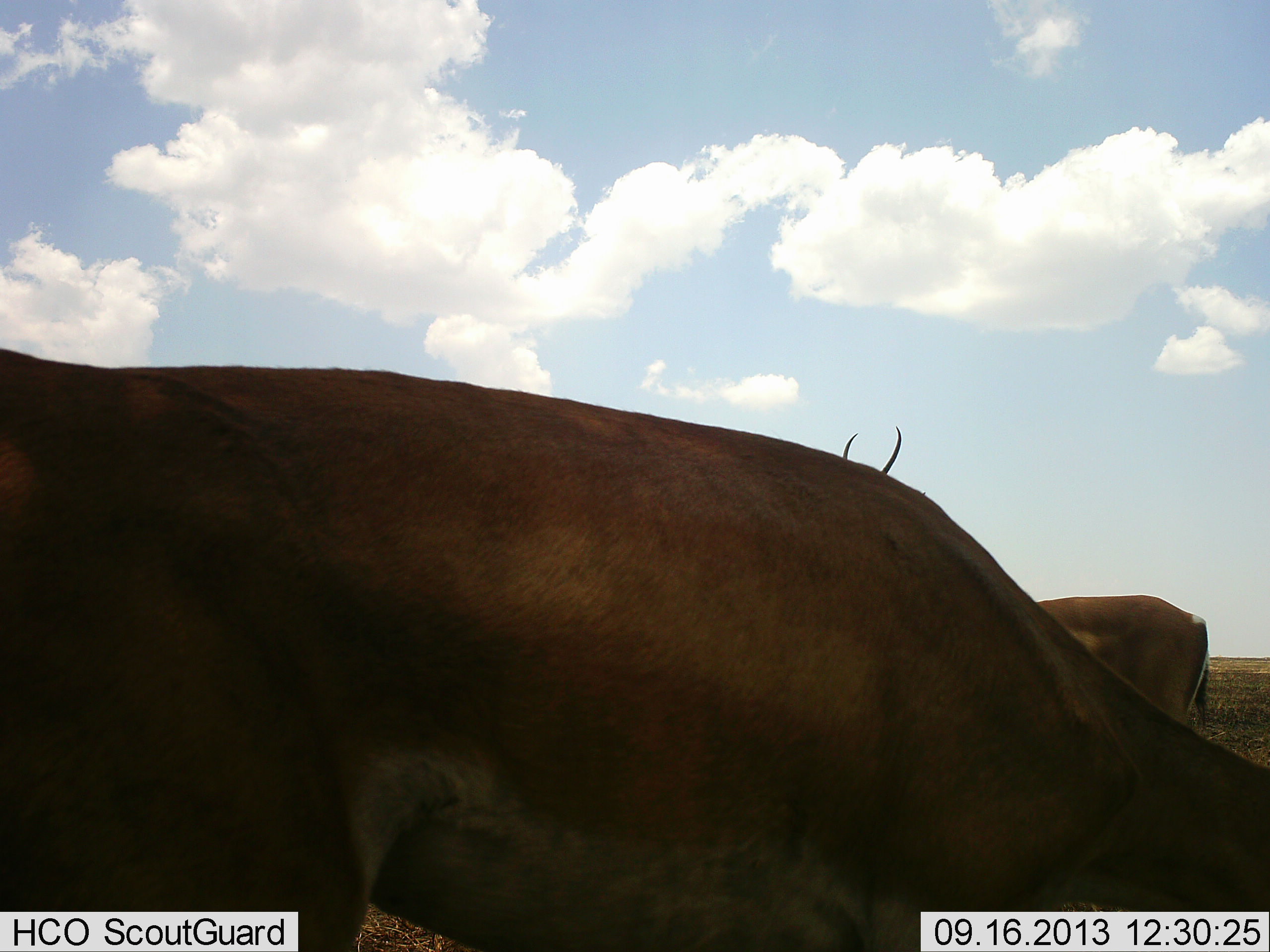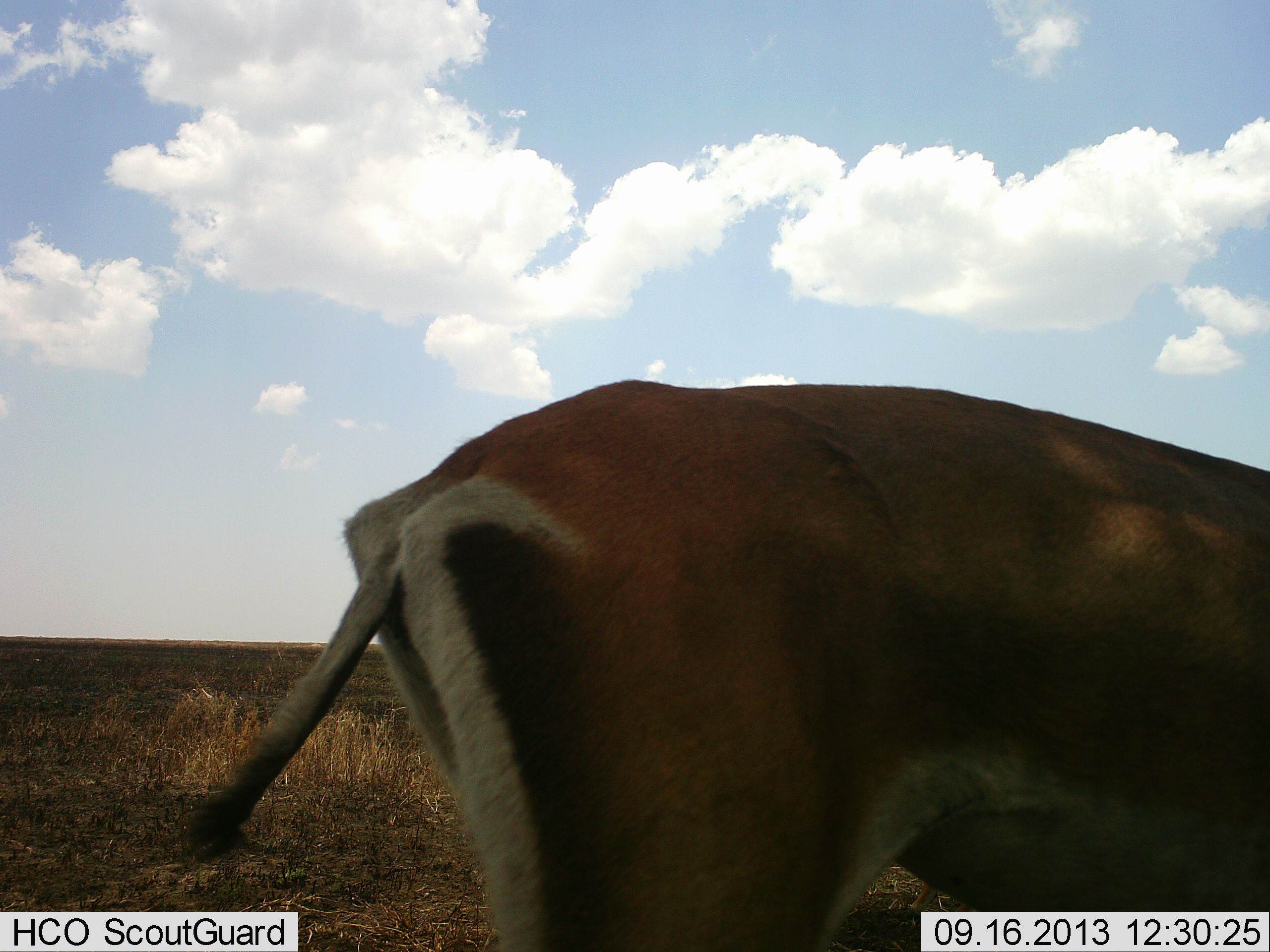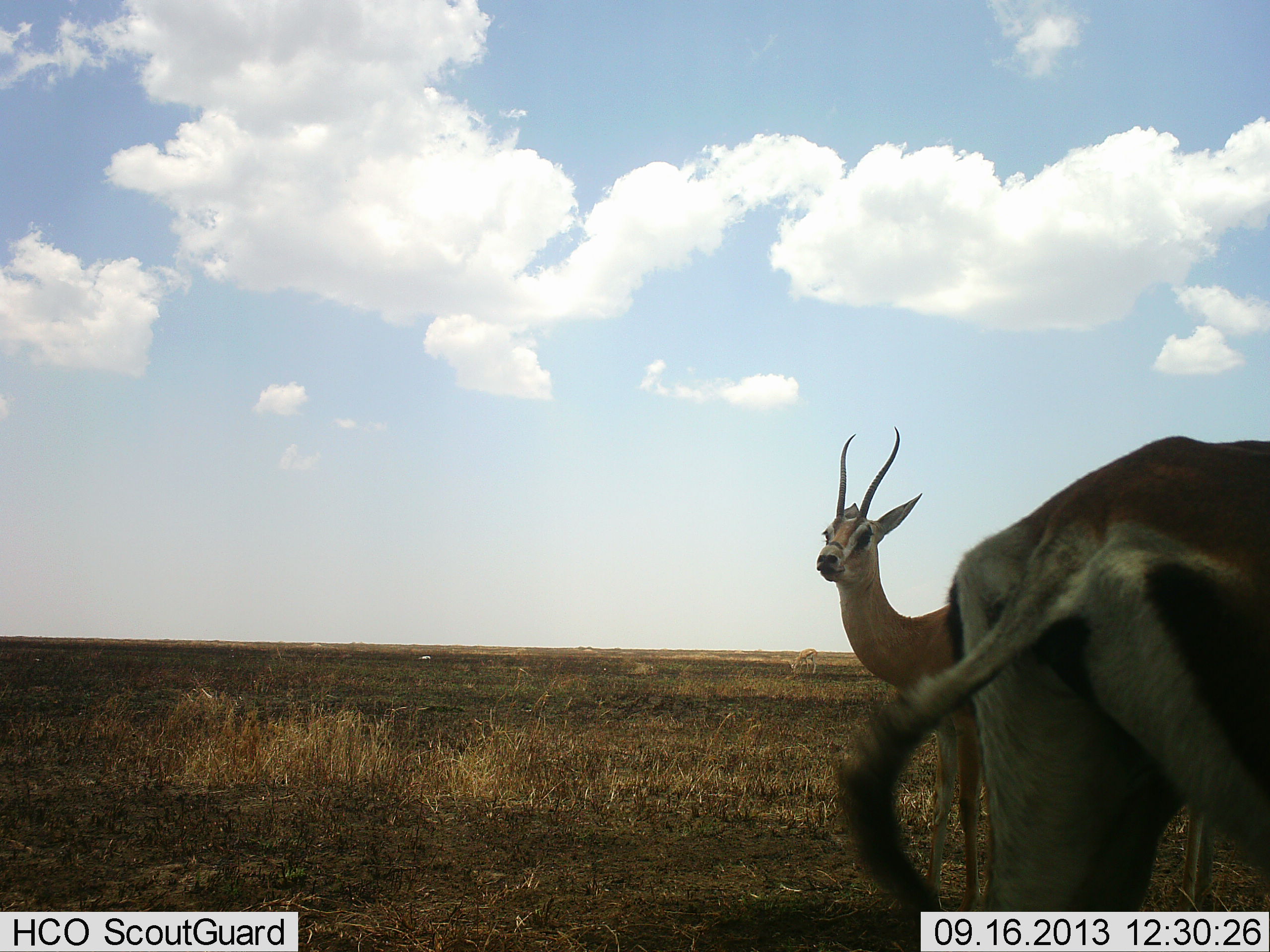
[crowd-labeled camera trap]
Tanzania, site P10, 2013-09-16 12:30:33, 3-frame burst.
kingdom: Animalia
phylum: Chordata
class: Mammalia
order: Artiodactyla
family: Bovidae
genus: Nanger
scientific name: Nanger granti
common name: grant's gazelle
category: gazellegrants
Gazellegrants (grant's gazelle) (Nanger granti), count 2. Behavior (volunteer vote fractions): standing 94%, resting 0%, moving 71%, interacting 0%. Young present (vote fraction): 0%. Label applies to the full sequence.